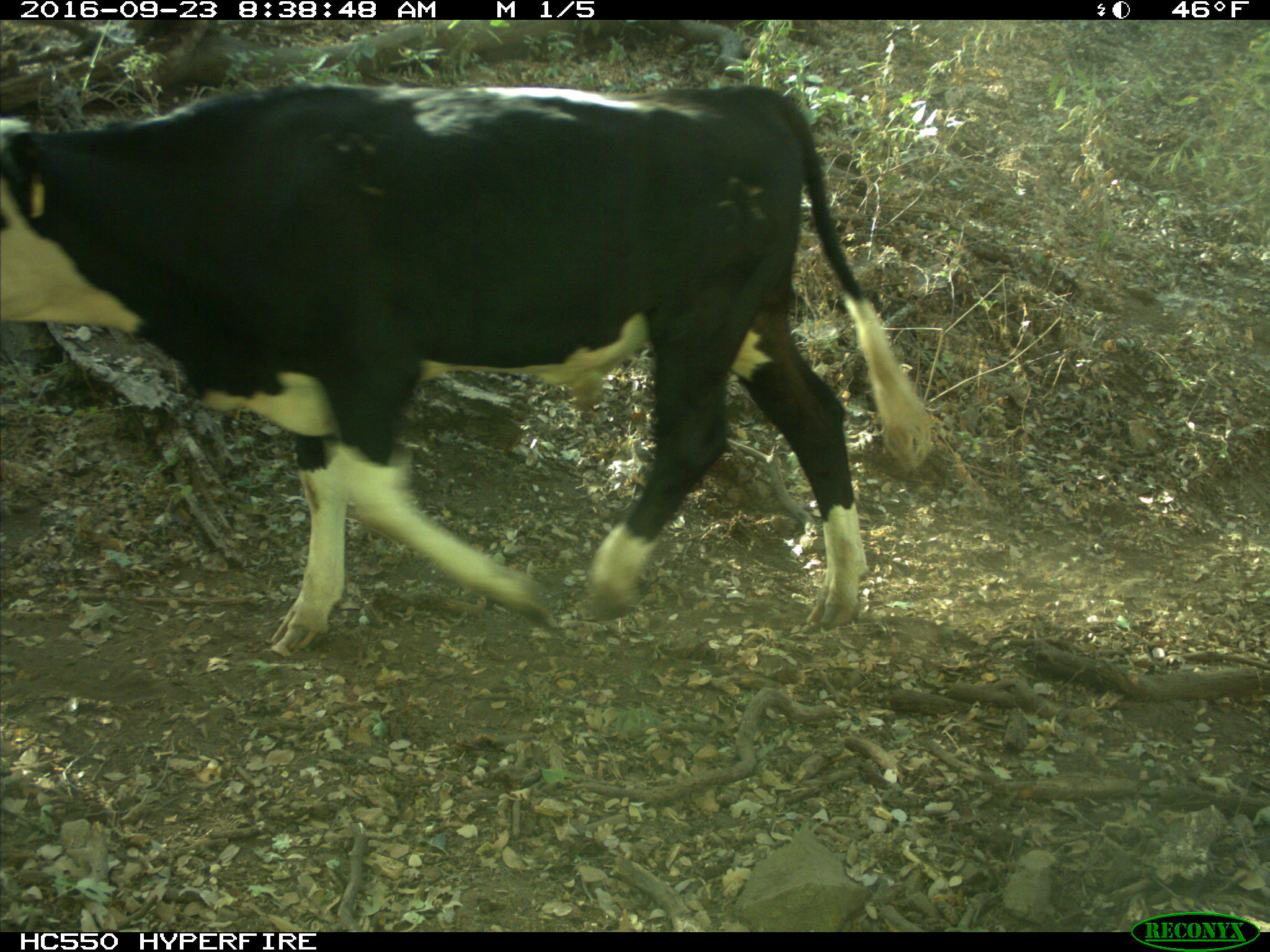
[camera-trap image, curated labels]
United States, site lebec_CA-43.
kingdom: Animalia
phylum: Chordata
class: Mammalia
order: Artiodactyla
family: Bovidae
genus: Bos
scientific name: Bos taurus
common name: domestic cow